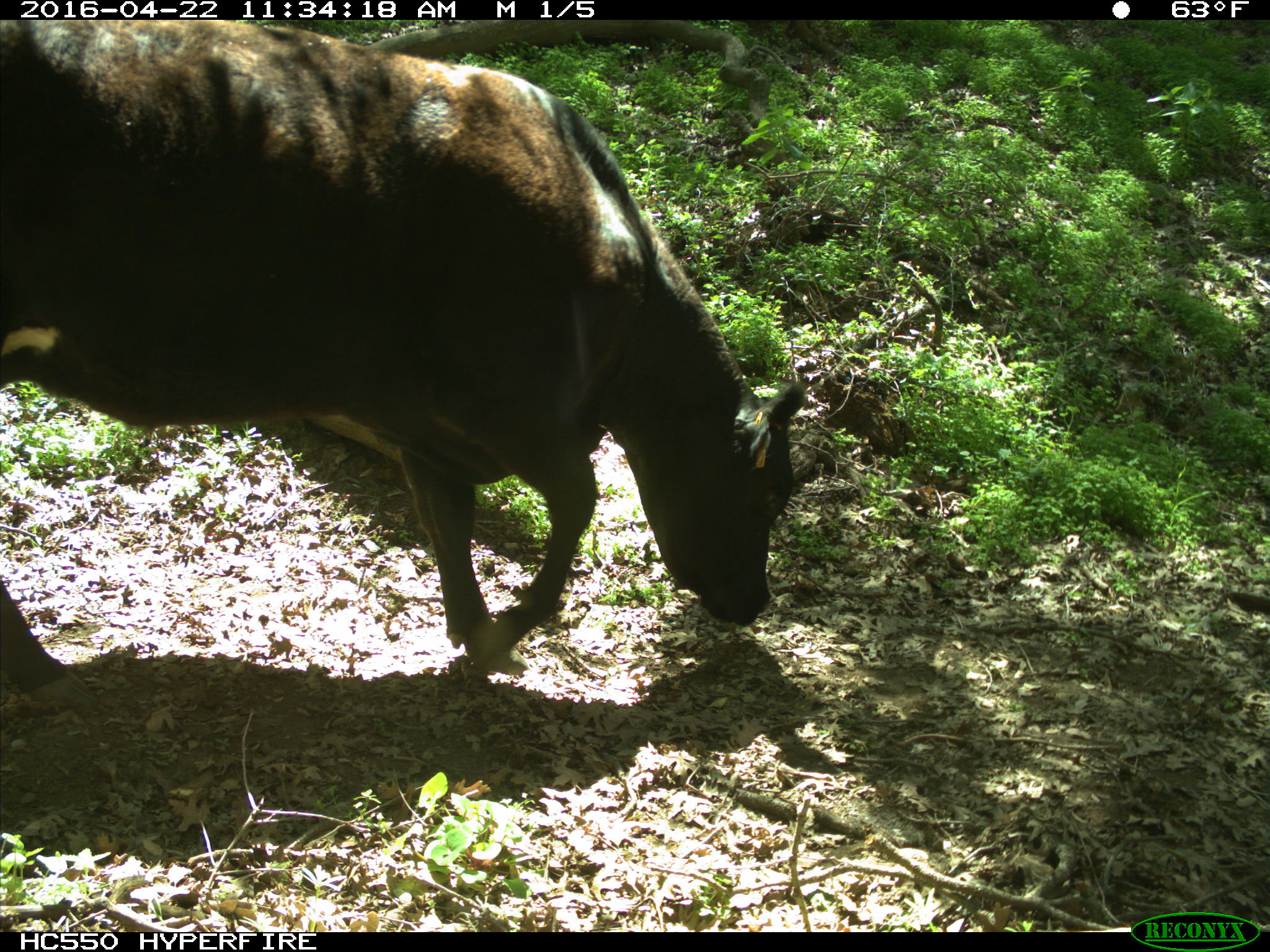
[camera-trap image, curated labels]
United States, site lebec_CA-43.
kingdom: Animalia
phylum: Chordata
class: Mammalia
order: Artiodactyla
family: Bovidae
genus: Bos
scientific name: Bos taurus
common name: domestic cow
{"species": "Bos taurus (domestic cow)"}